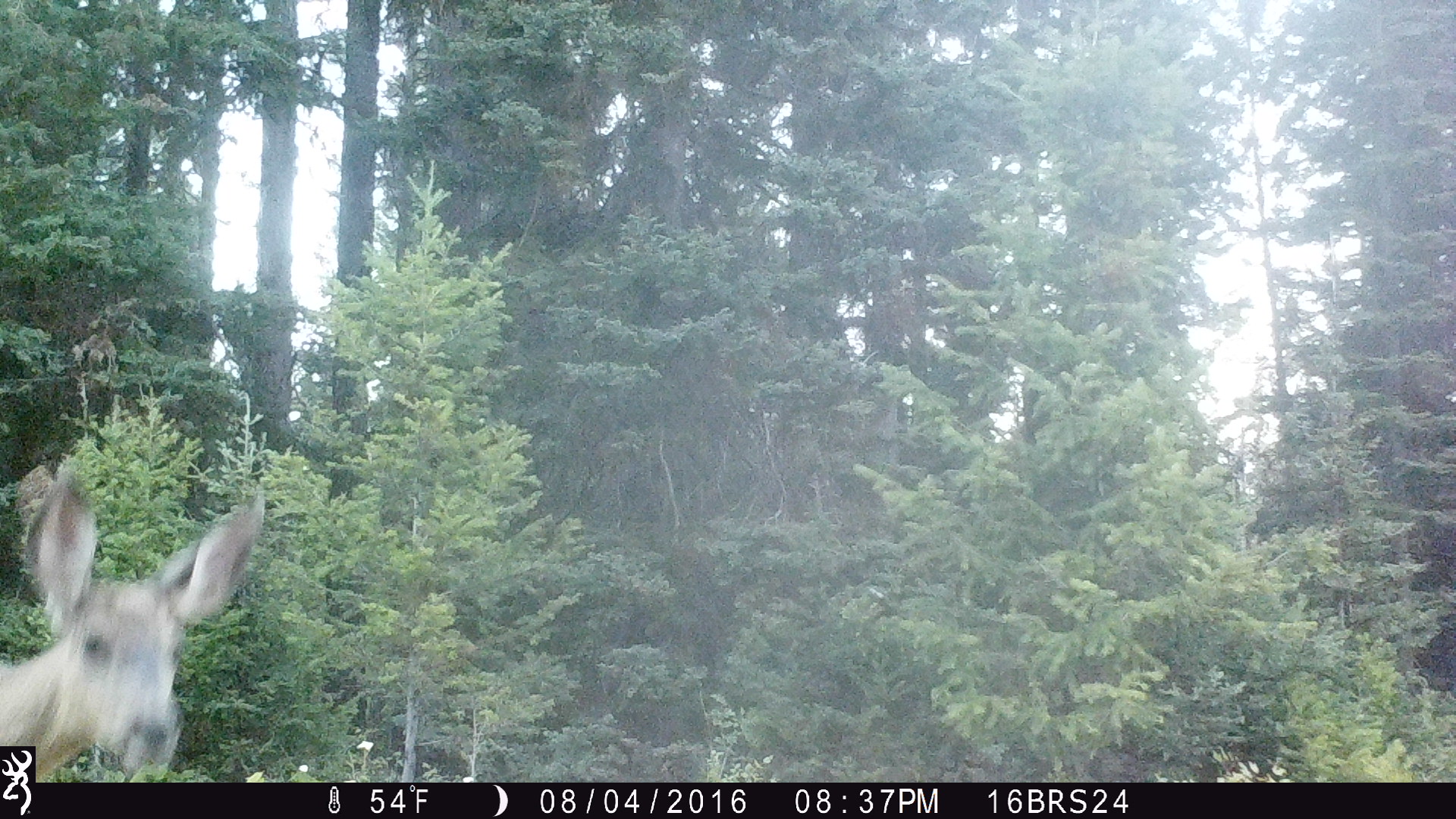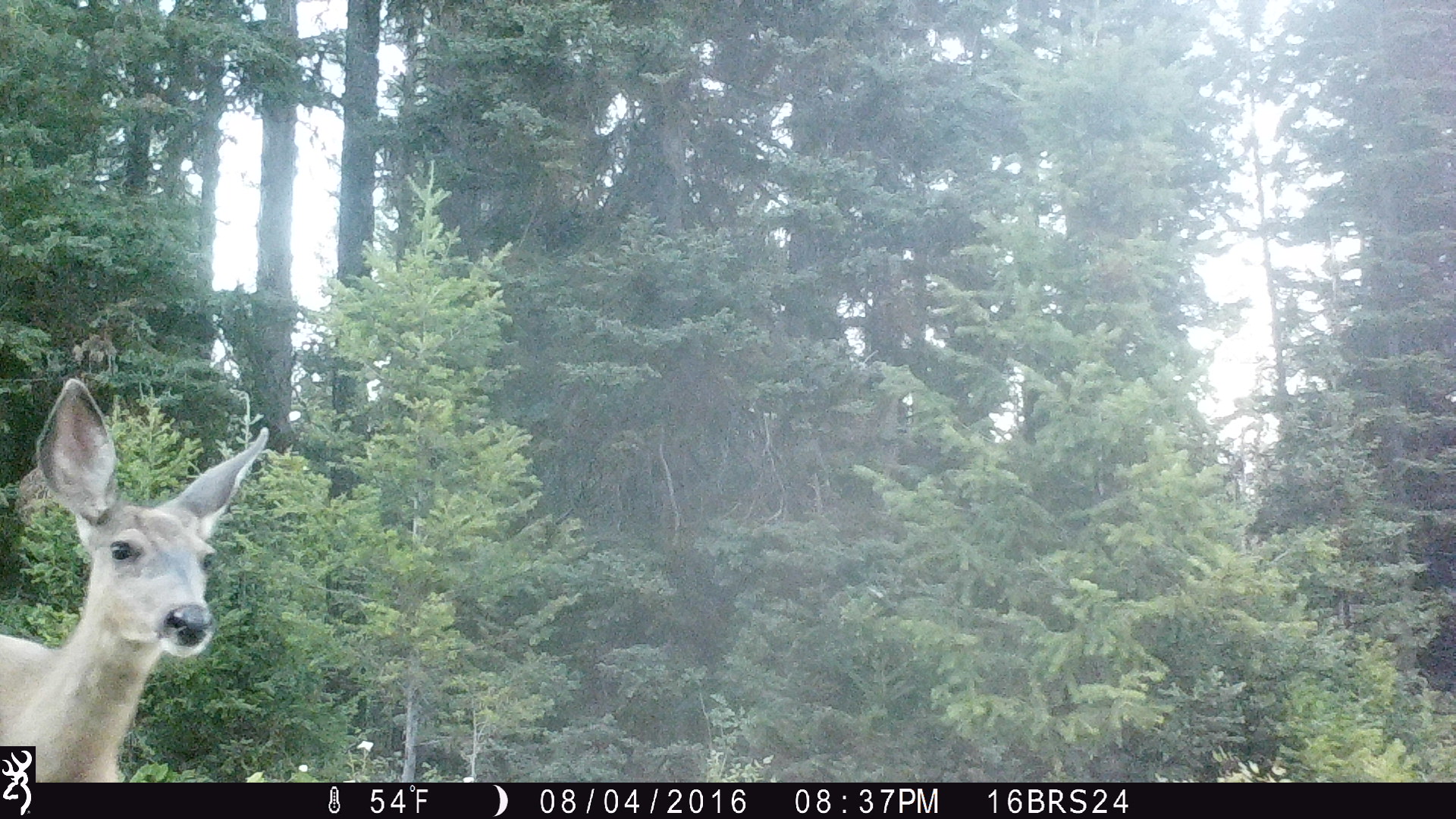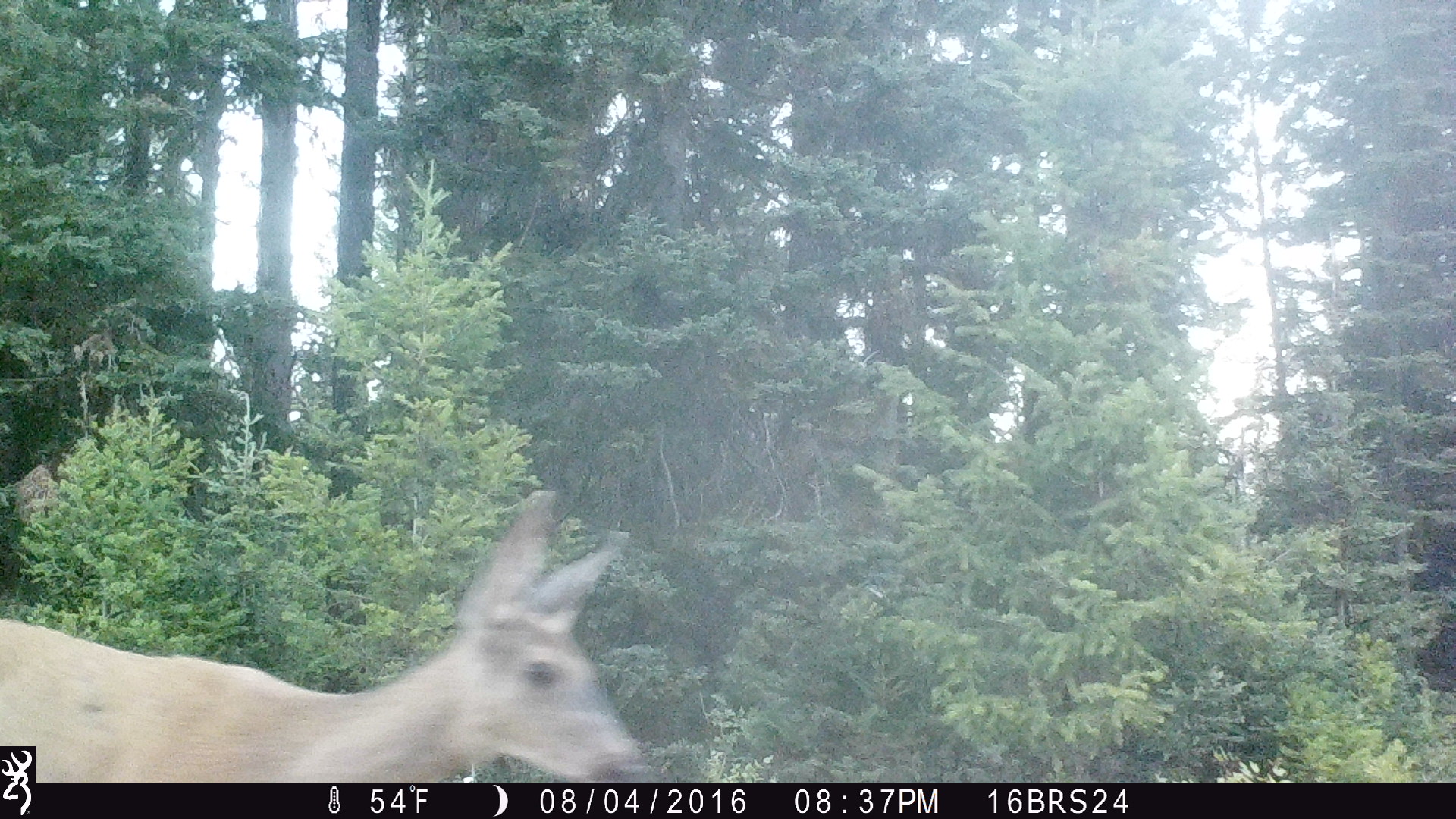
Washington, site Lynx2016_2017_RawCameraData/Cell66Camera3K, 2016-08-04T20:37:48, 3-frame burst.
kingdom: Animalia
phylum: Chordata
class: Mammalia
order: Artiodactyla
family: Cervidae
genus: Odocoileus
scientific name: Odocoileus hemionus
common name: mule deer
Odocoileus hemionus (mule deer). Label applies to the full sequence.